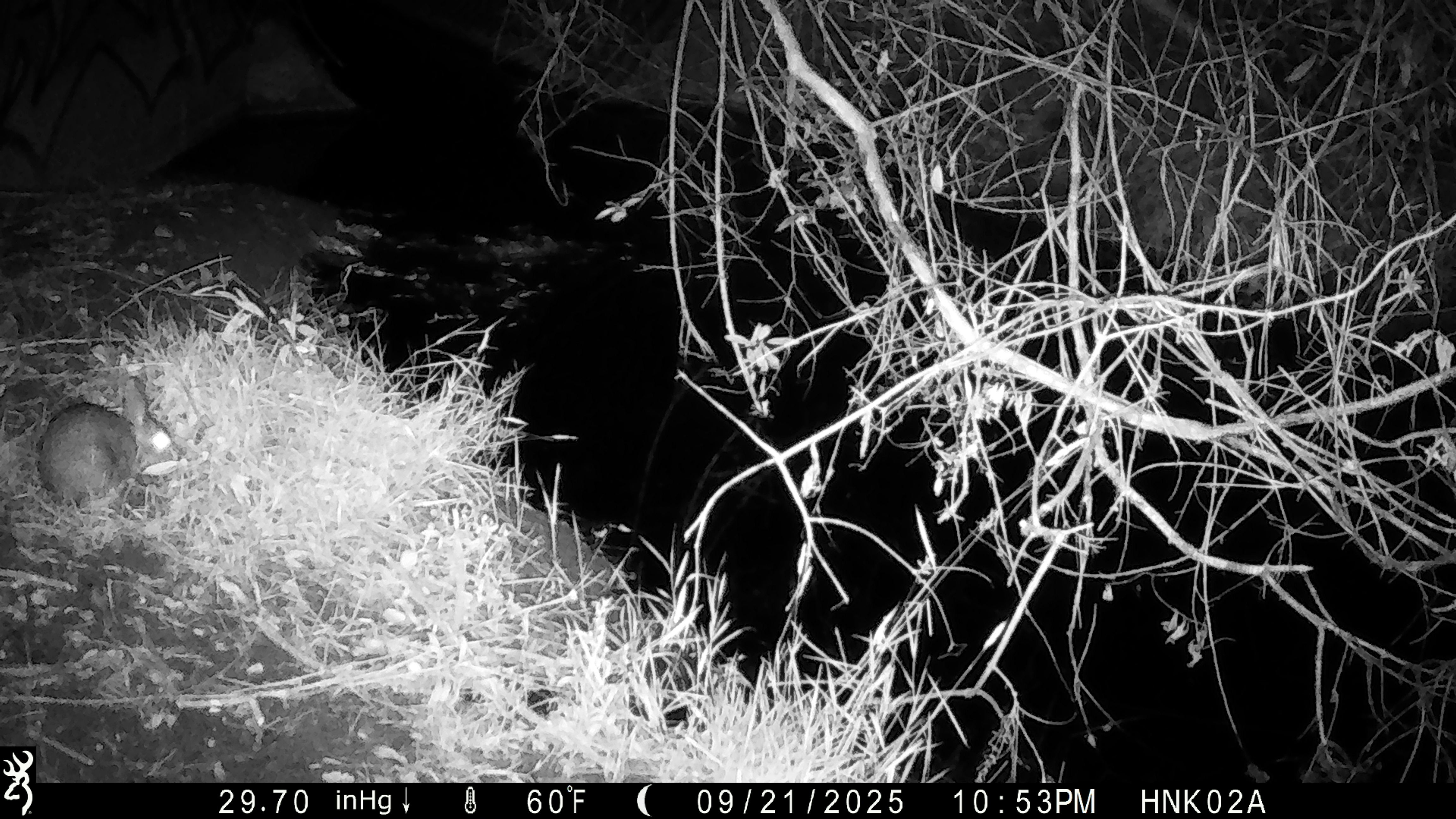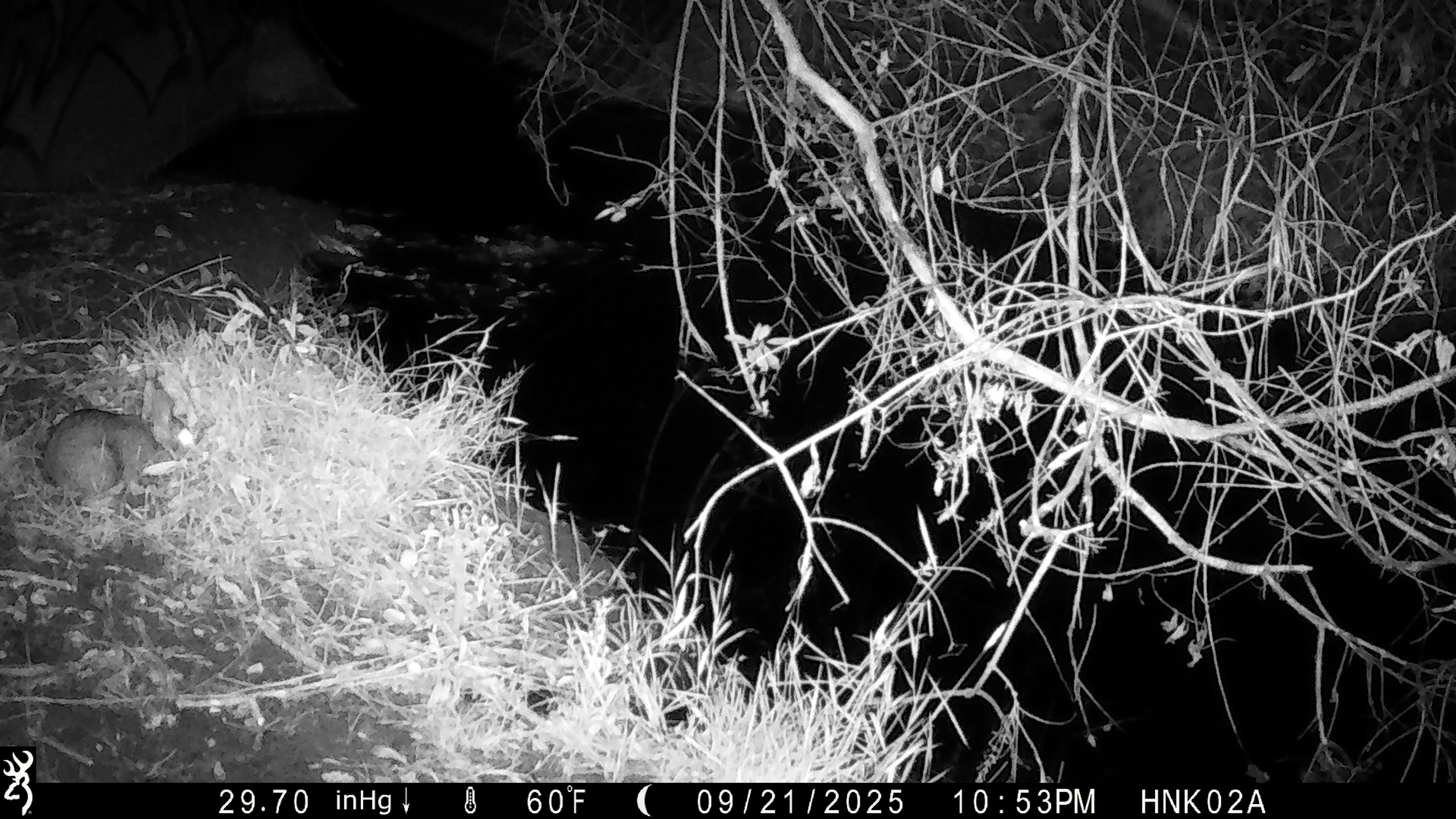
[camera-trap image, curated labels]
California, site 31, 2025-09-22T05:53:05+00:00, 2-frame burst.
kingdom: Animalia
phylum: Chordata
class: Mammalia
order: Lagomorpha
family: Leporidae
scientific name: Leporidae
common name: rabbit